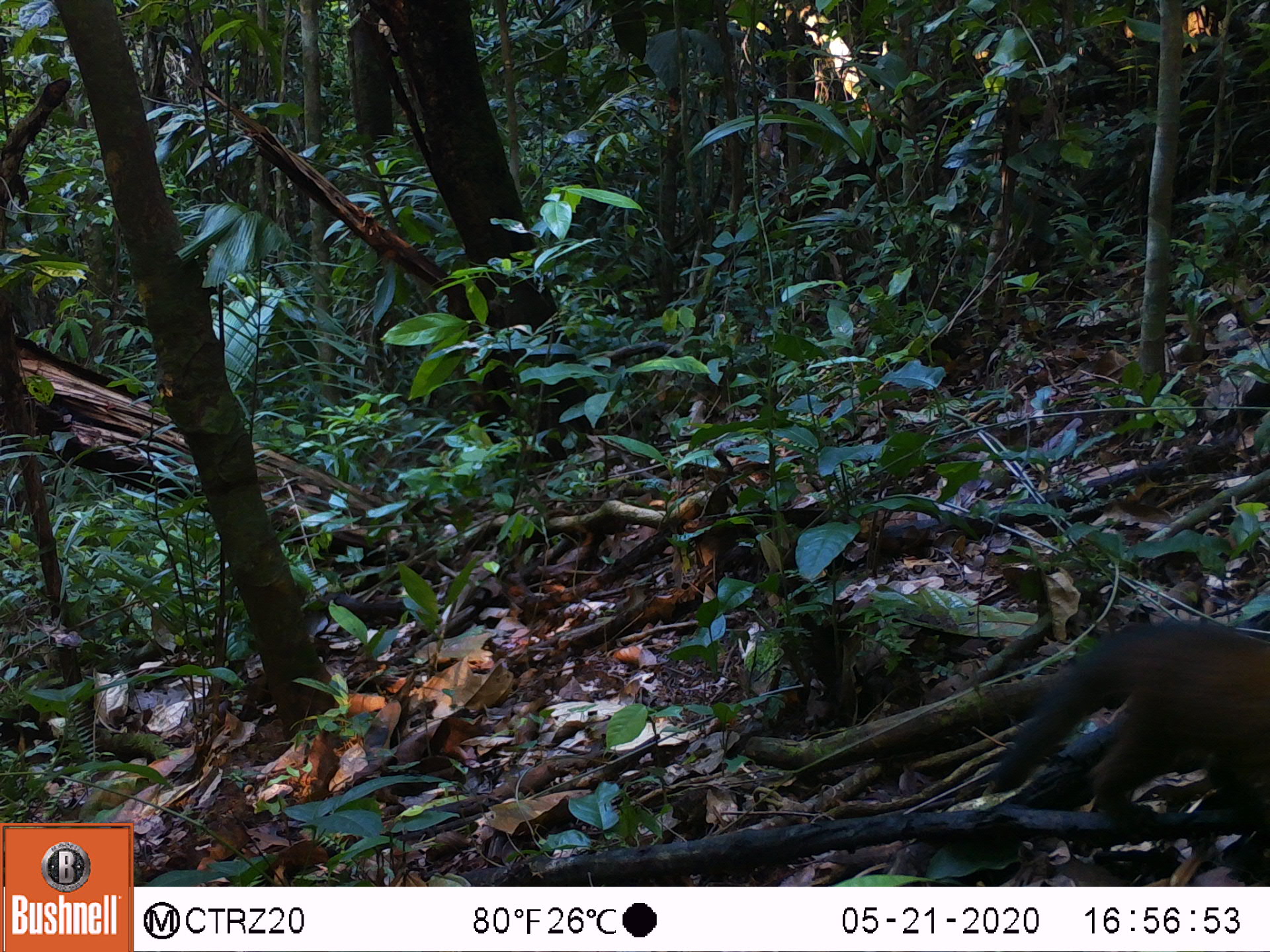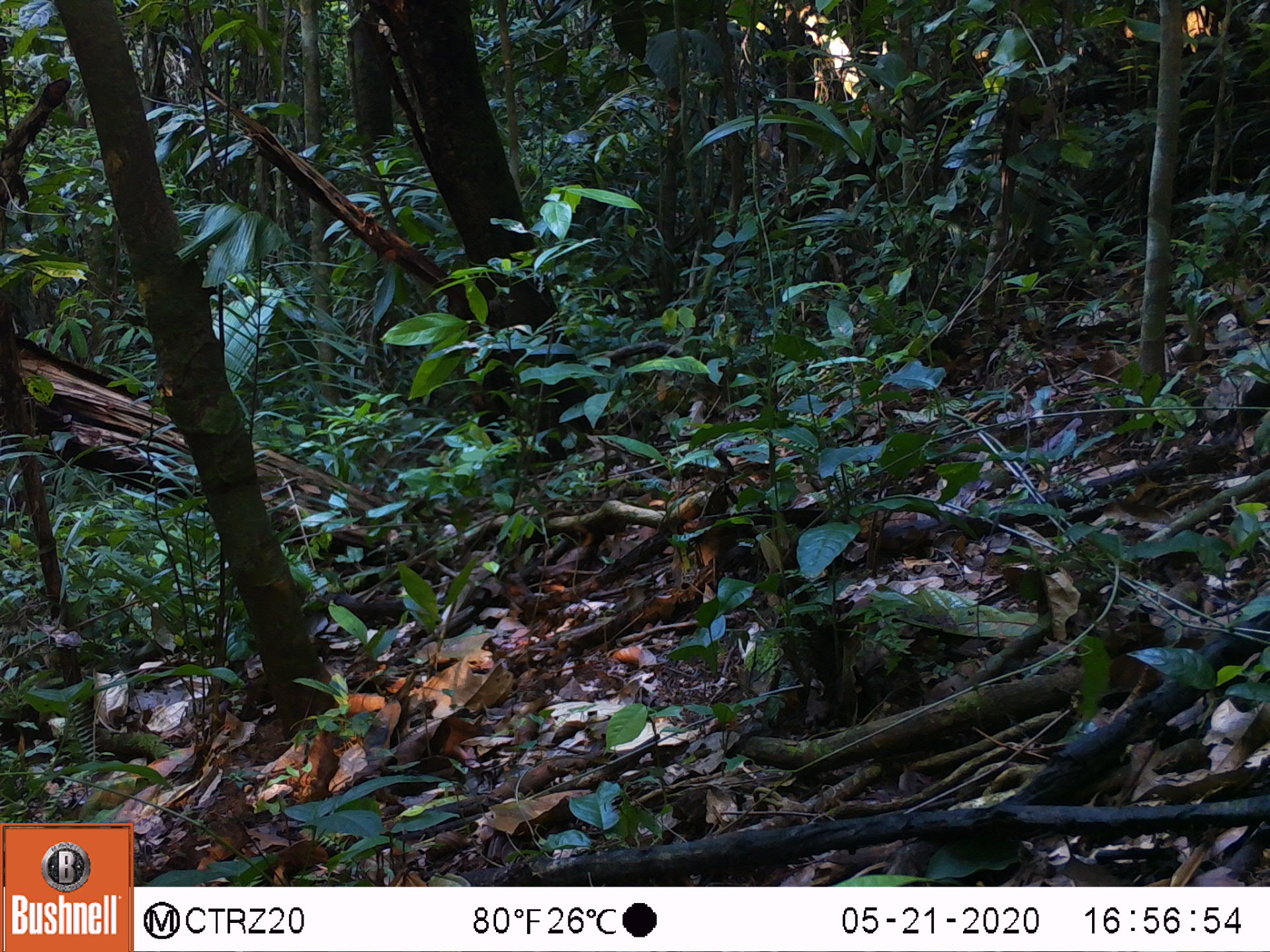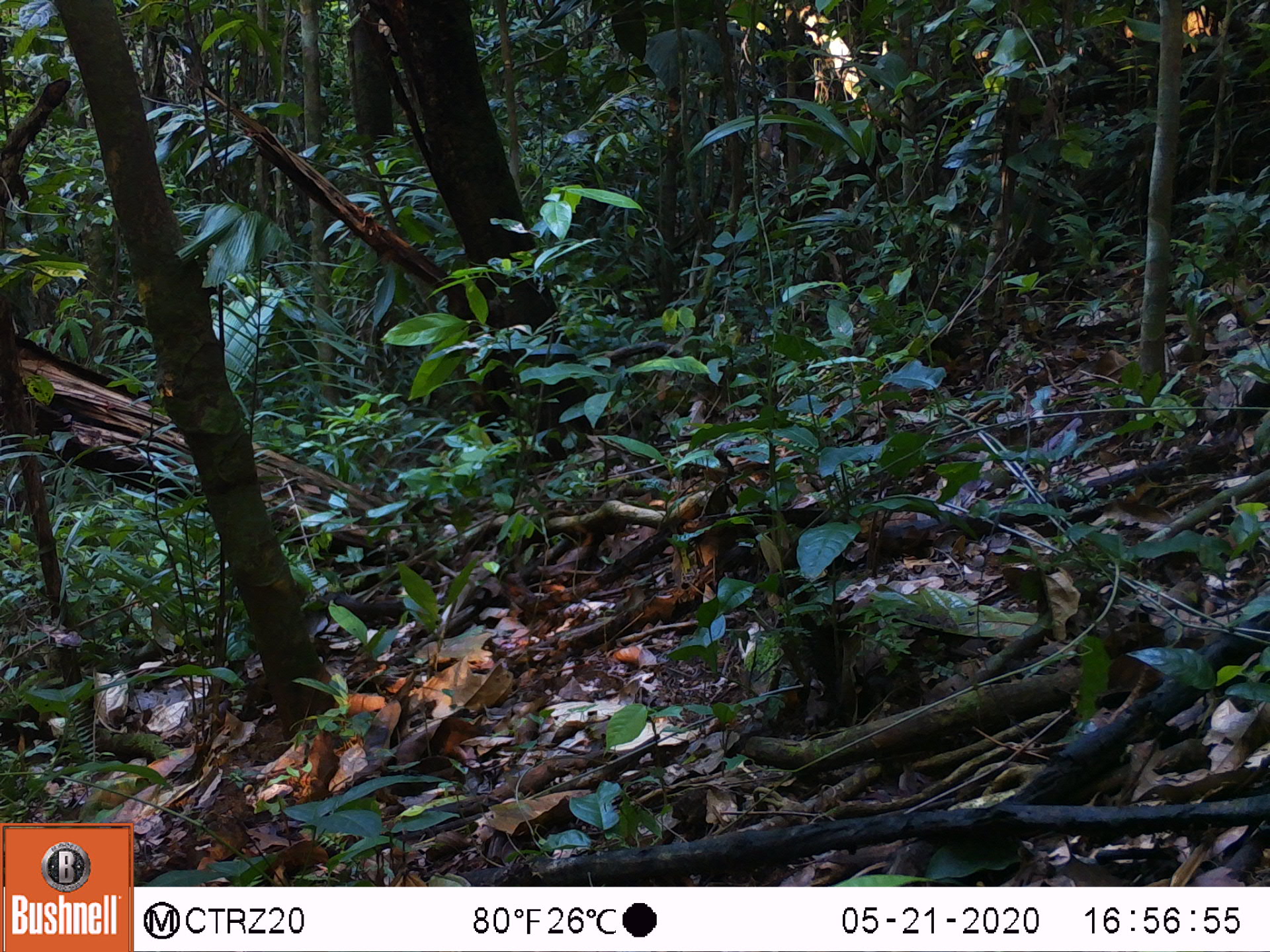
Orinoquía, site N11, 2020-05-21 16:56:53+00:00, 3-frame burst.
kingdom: Animalia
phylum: Chordata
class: Mammalia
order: Carnivora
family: Procyonidae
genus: Nasua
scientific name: Nasua nasua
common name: south american coati